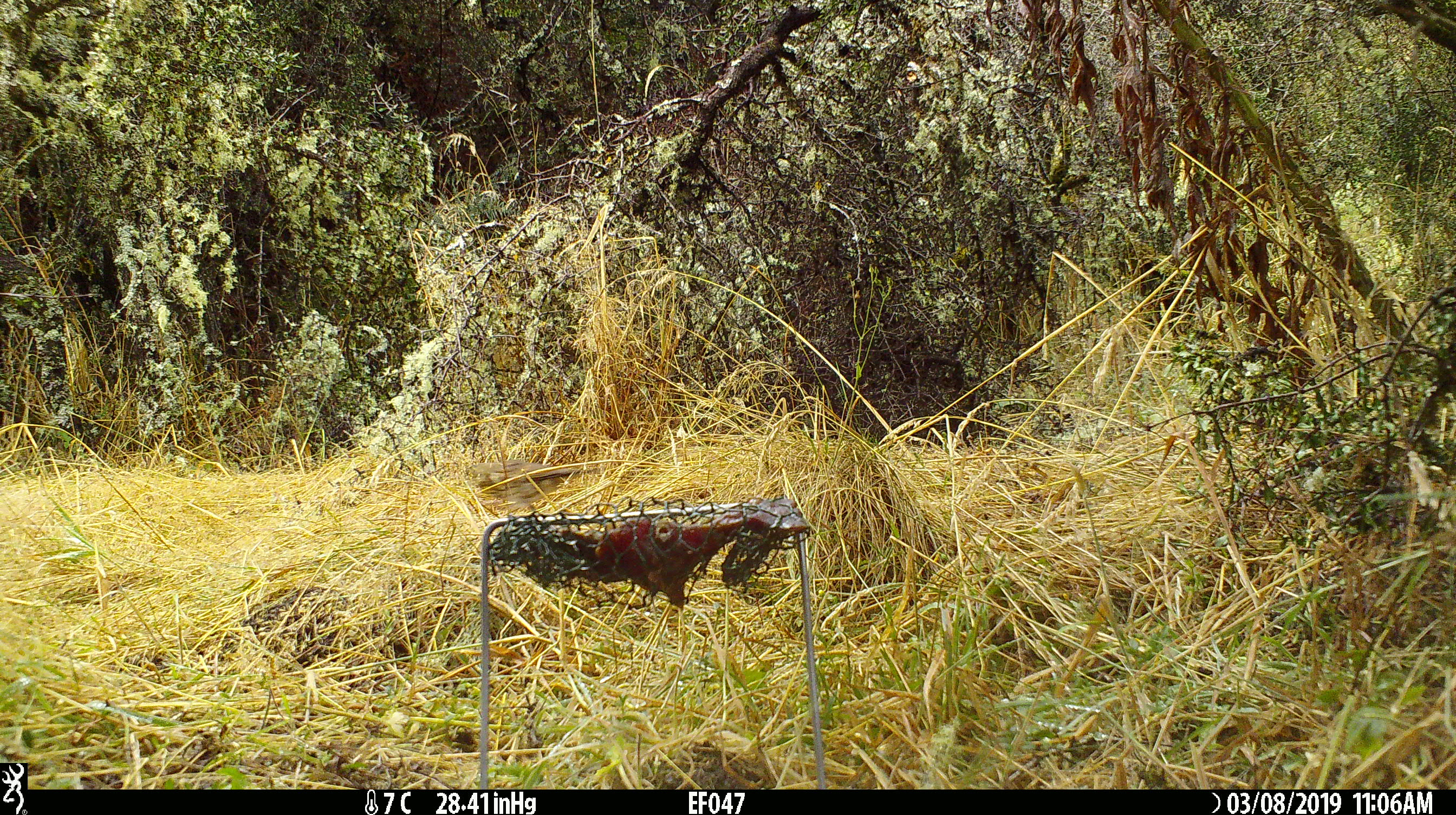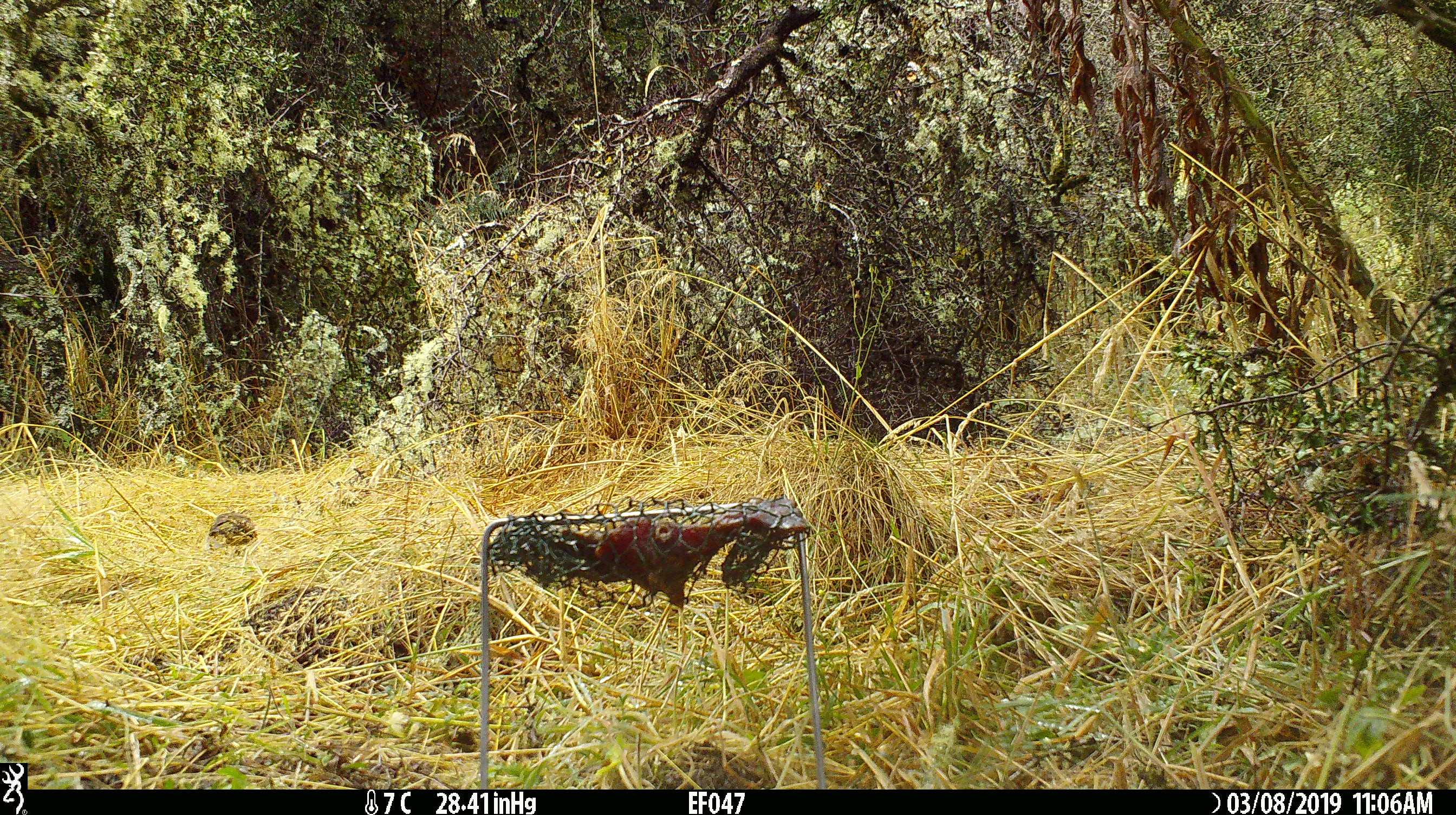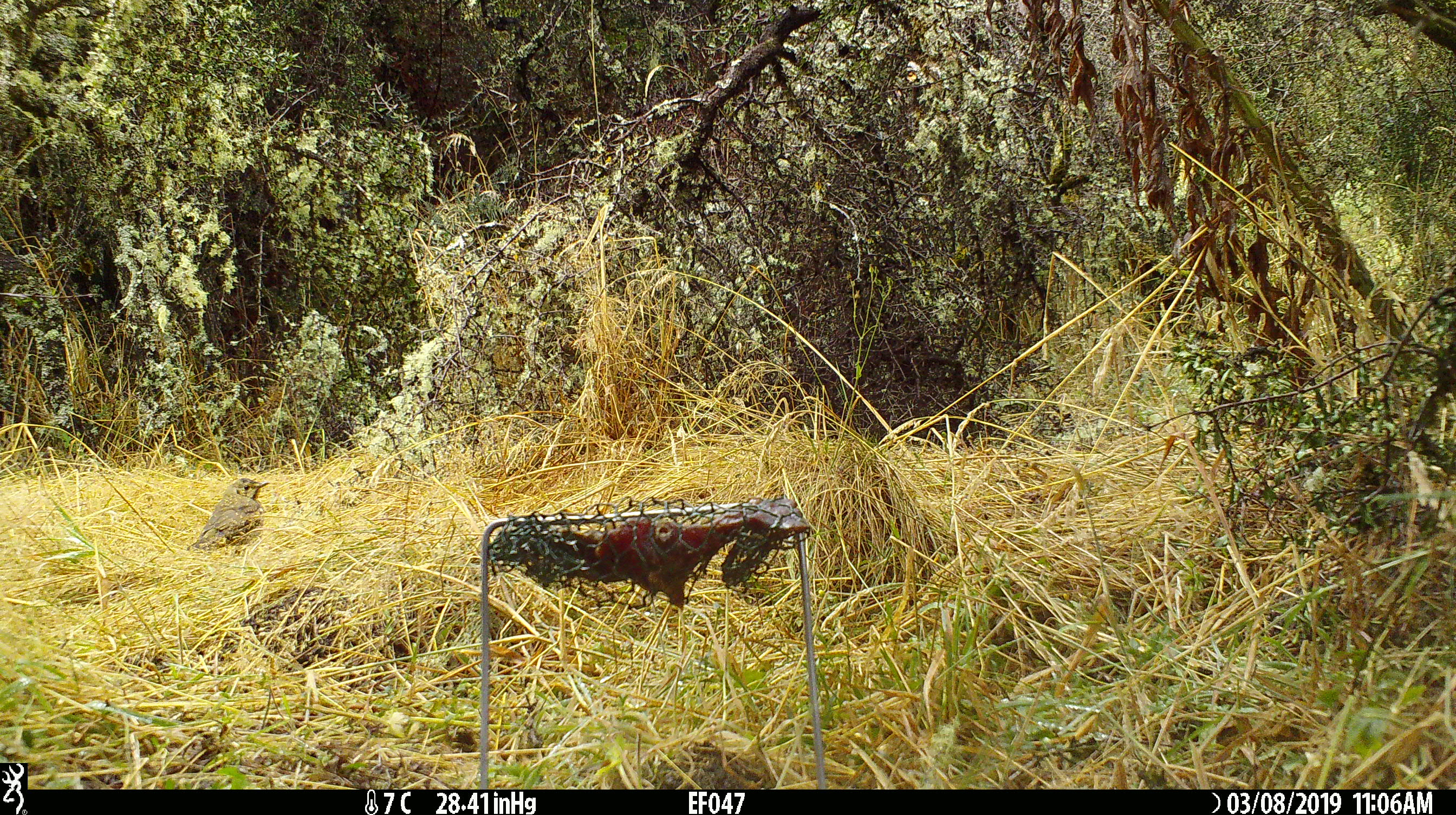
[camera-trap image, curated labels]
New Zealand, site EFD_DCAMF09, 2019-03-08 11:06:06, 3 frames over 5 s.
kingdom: Animalia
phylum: Chordata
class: Aves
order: Passeriformes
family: Turdidae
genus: Turdus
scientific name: Turdus philomelos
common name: song thrush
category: thrush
Thrush (song thrush) (Turdus philomelos).